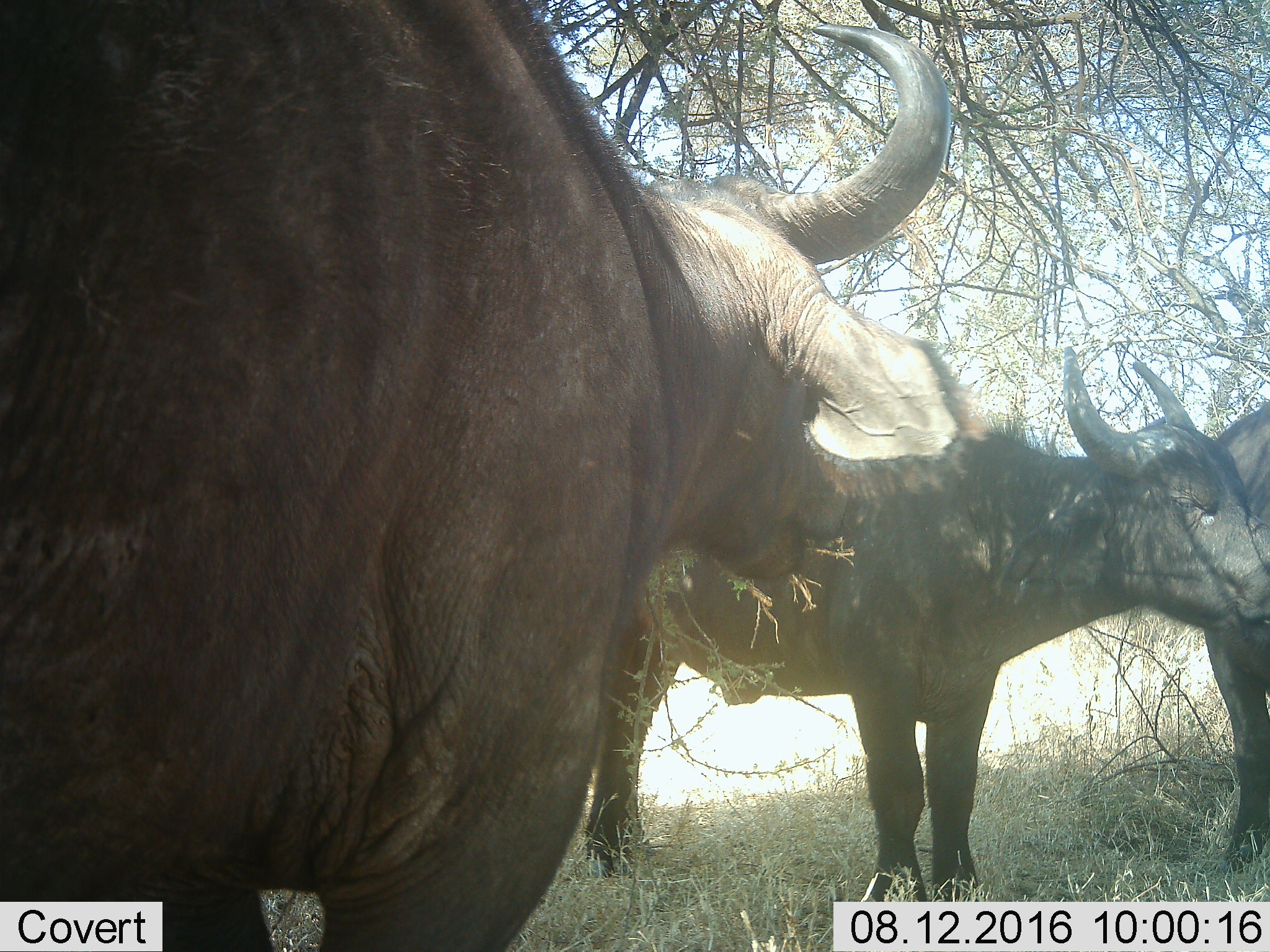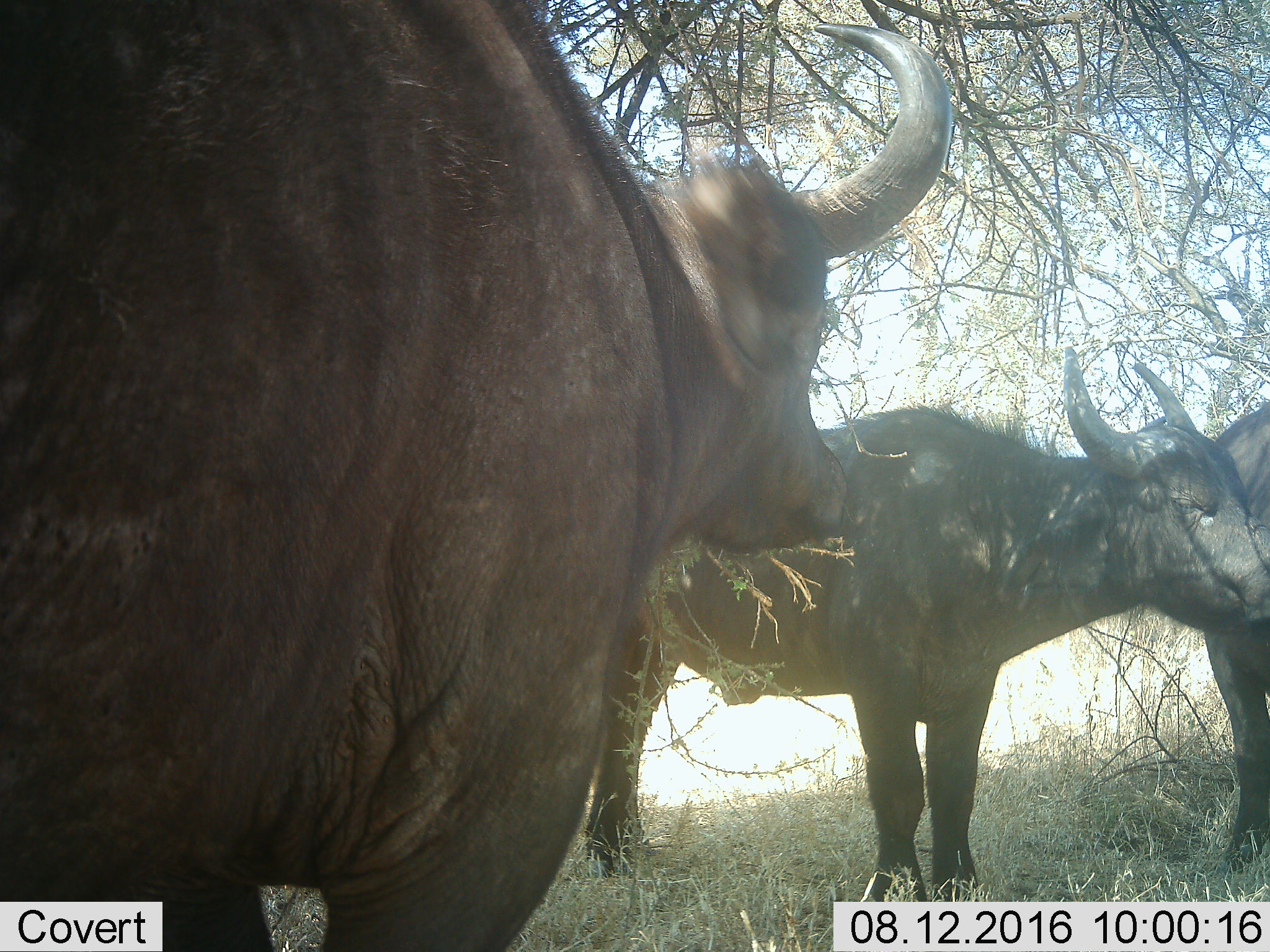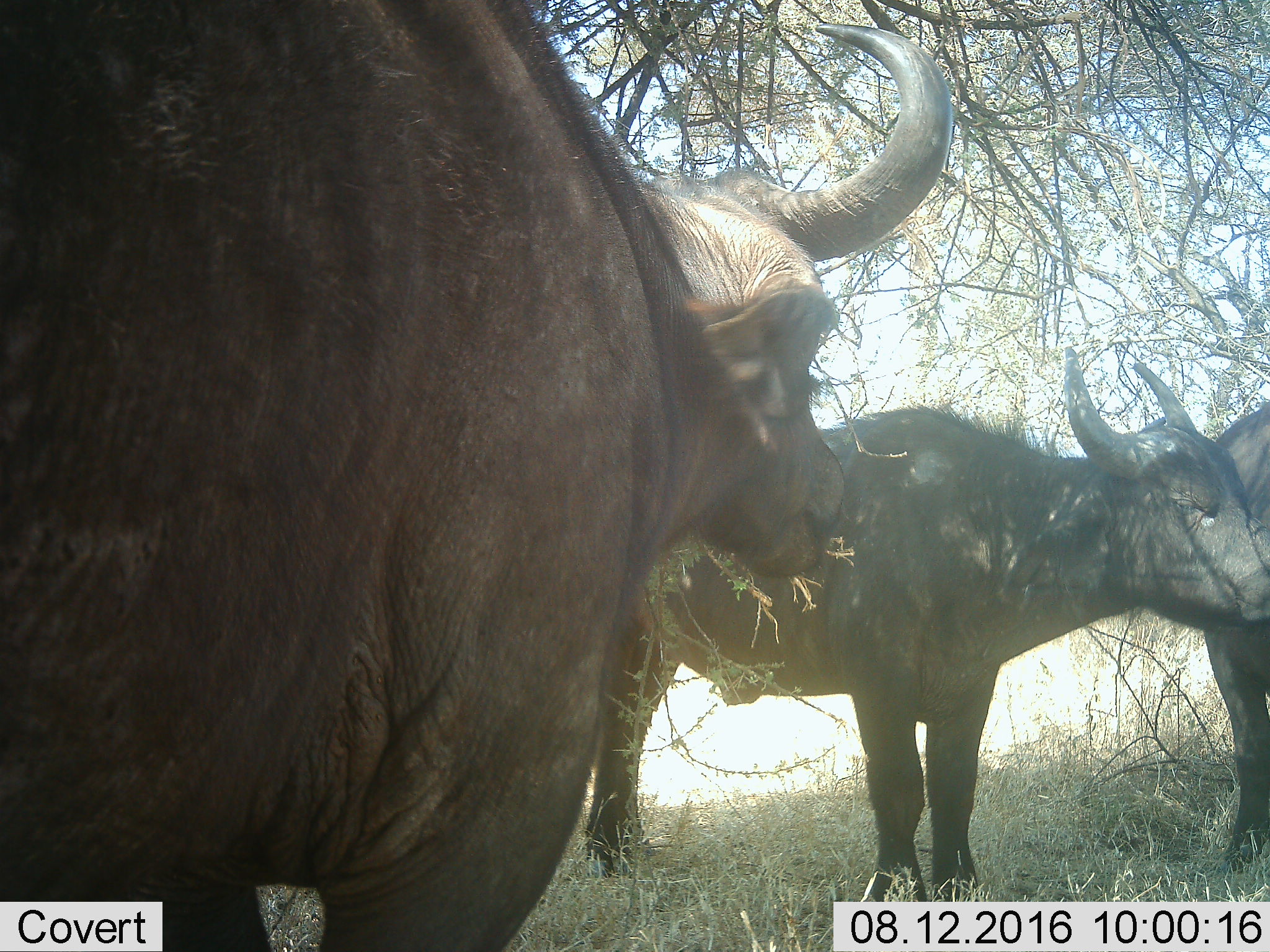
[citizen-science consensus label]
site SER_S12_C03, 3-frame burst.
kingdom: Animalia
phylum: Chordata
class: Mammalia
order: Artiodactyla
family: Bovidae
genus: Syncerus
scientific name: Syncerus caffer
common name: african buffalo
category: buffalo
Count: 3.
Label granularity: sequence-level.